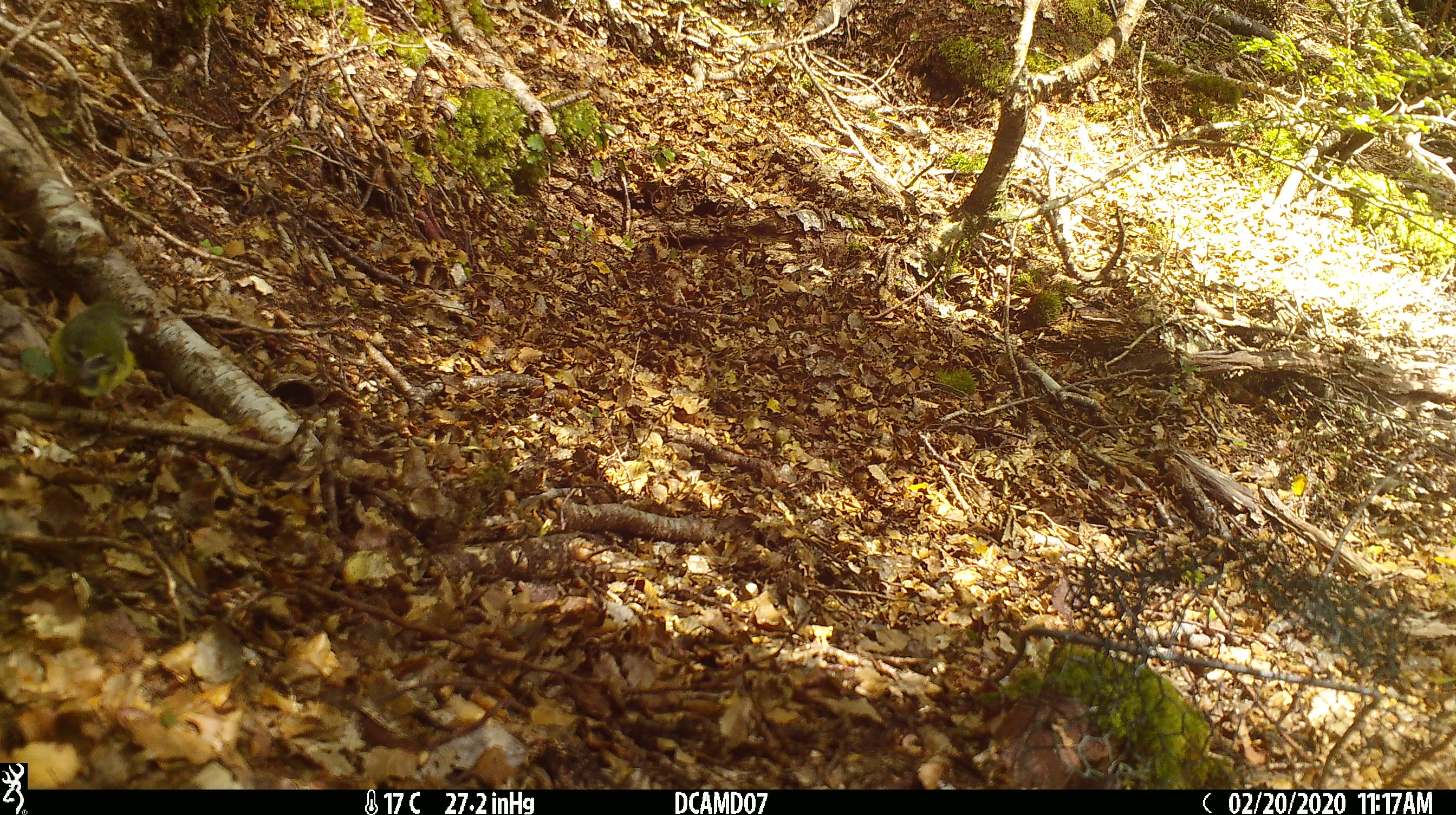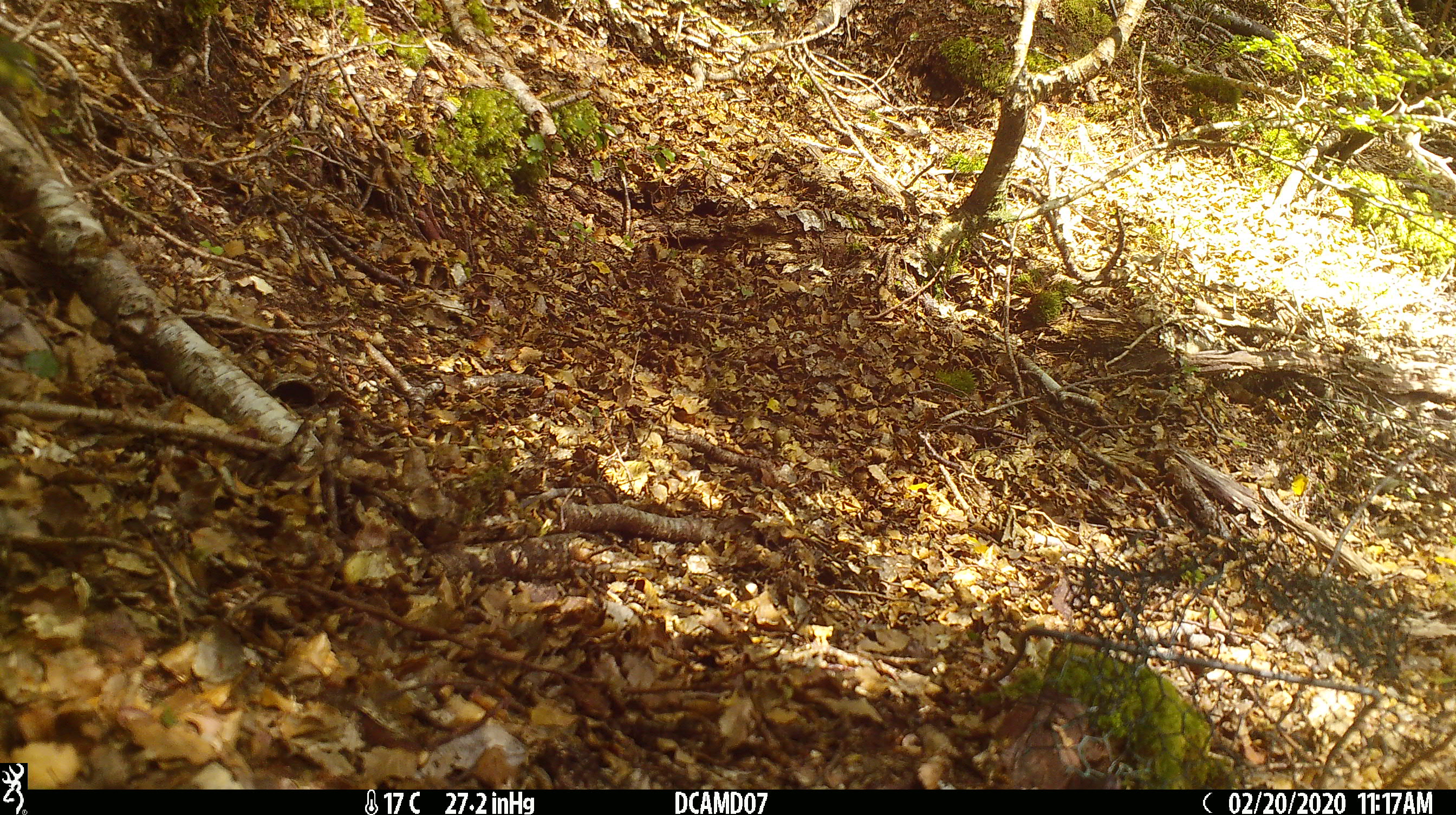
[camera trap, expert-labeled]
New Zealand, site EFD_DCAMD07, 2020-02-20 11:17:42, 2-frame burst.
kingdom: Animalia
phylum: Chordata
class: Aves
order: Passeriformes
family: Acanthisittidae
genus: Acanthisitta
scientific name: Acanthisitta chloris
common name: rifleman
Rifleman (Acanthisitta chloris).